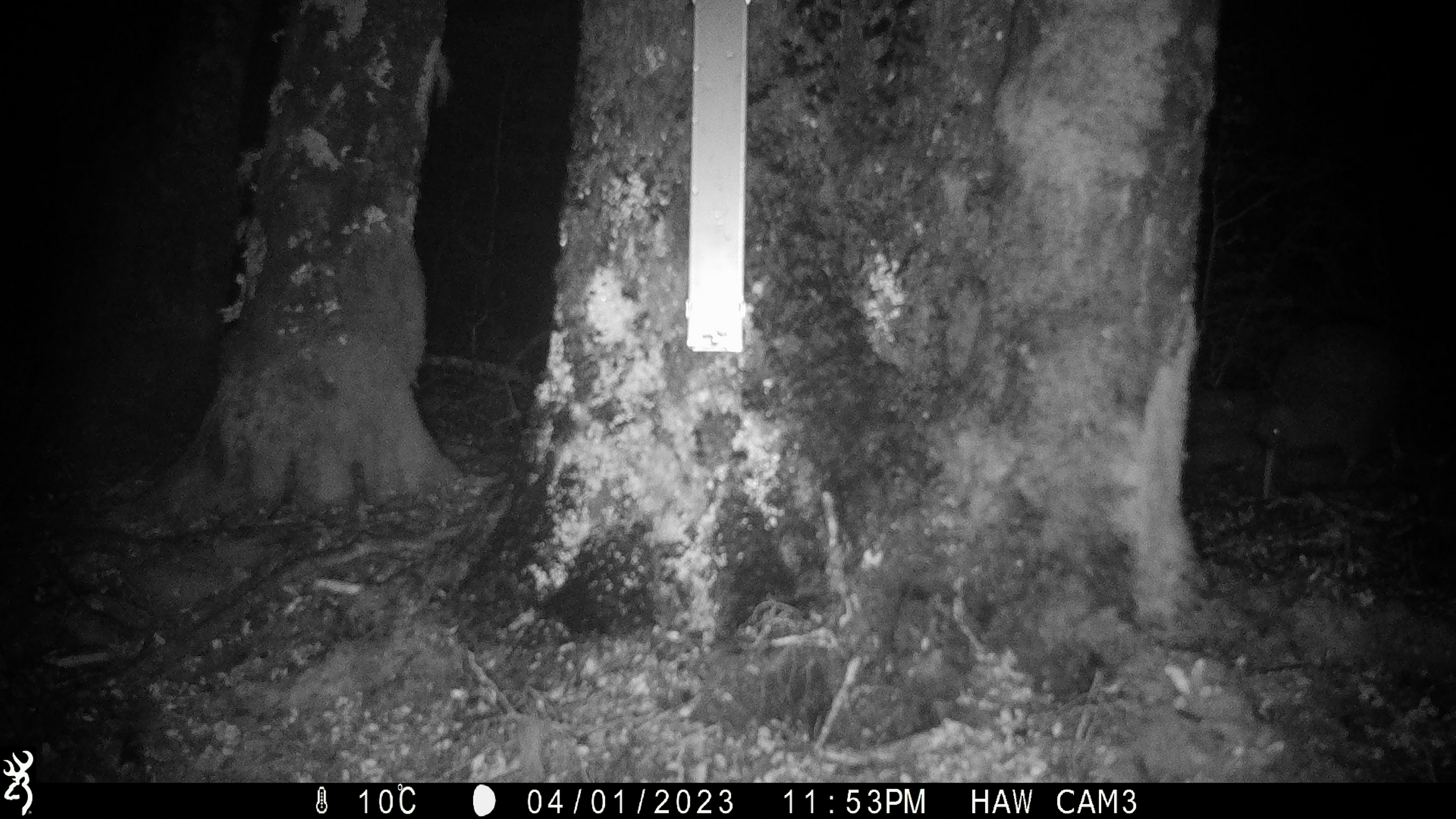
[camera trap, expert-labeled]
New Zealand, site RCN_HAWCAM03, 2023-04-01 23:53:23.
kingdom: Animalia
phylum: Chordata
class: Aves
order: Apterygiformes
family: Apterygidae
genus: Apteryx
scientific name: Apteryx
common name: kiwi